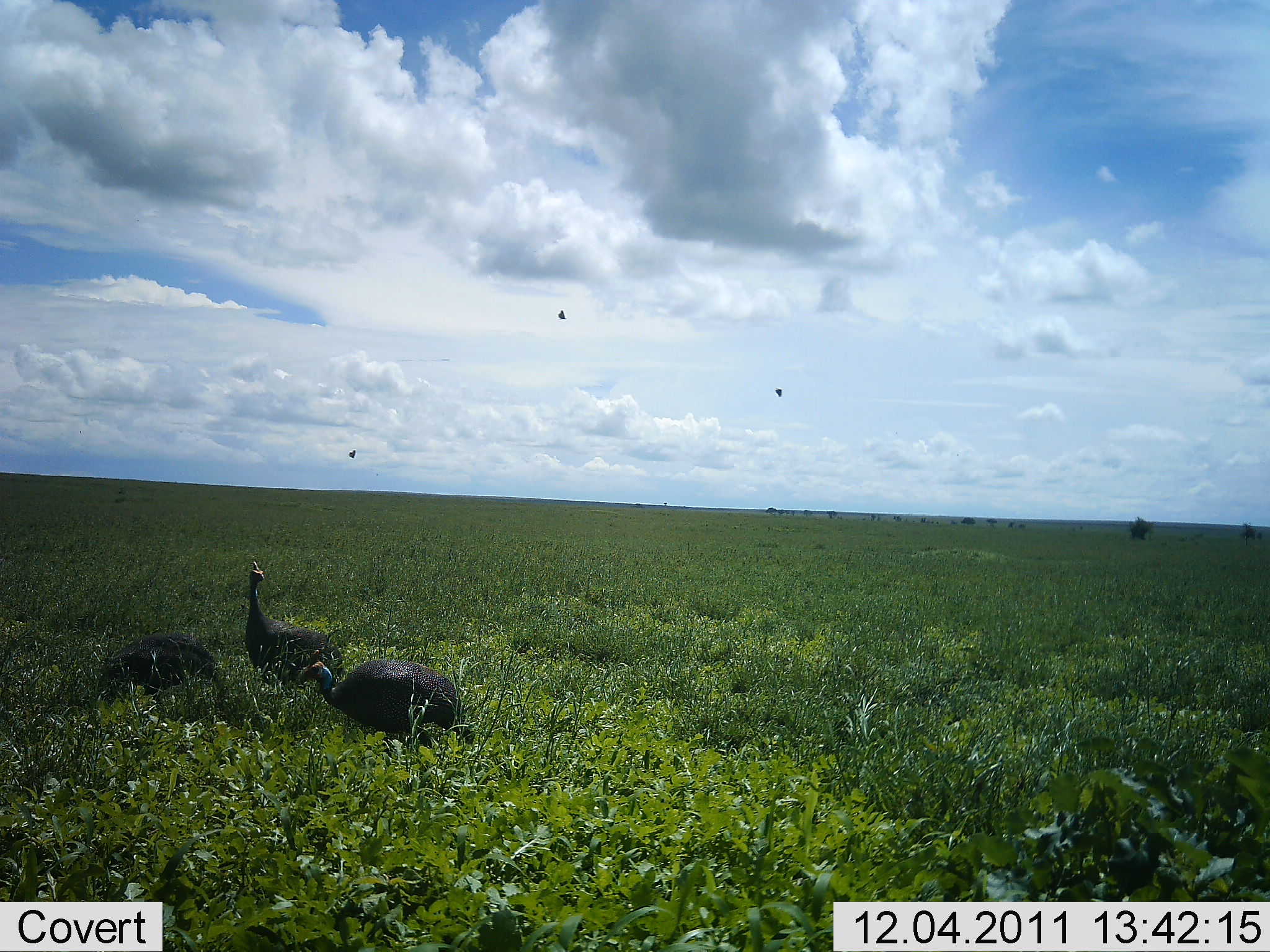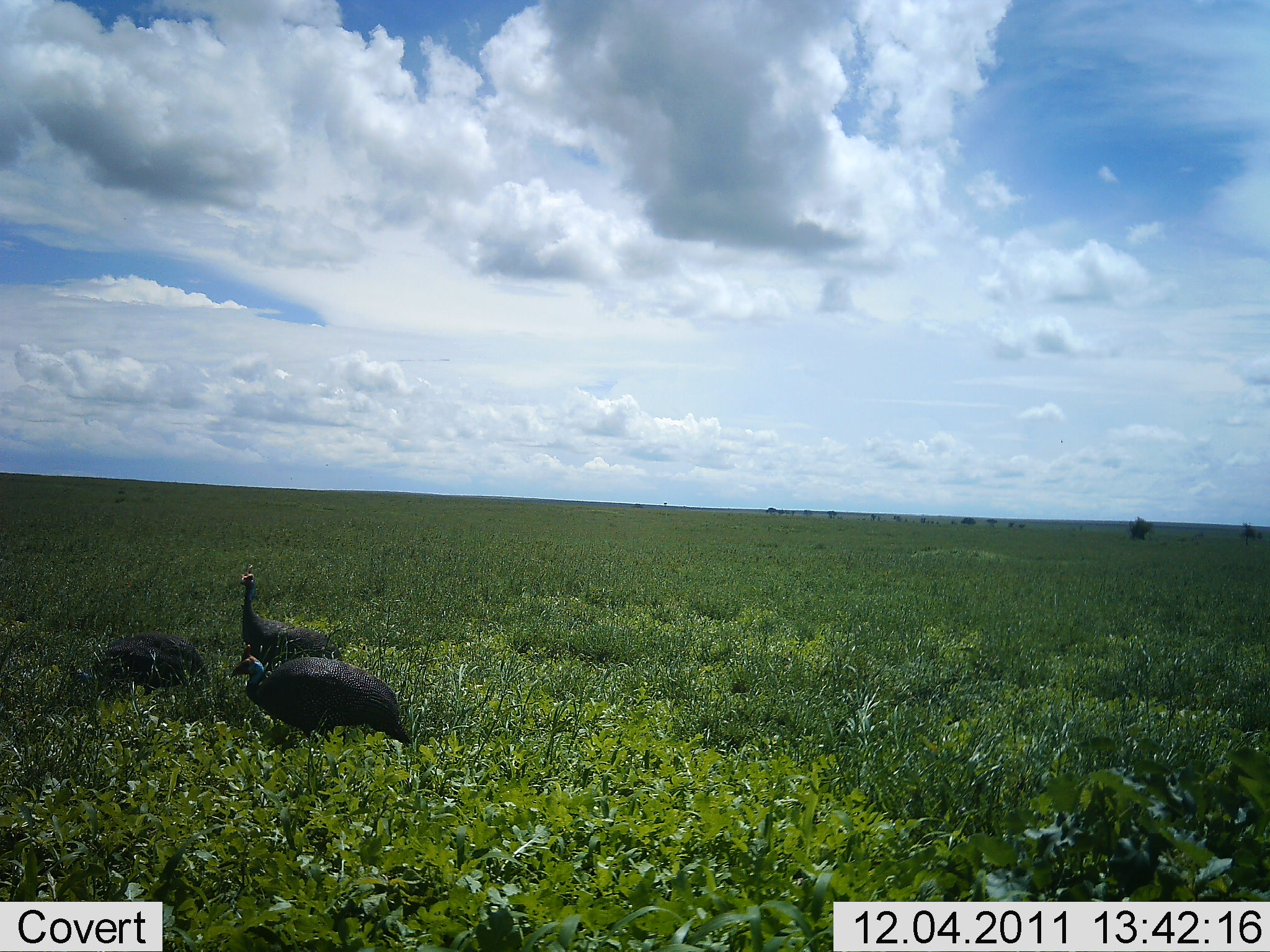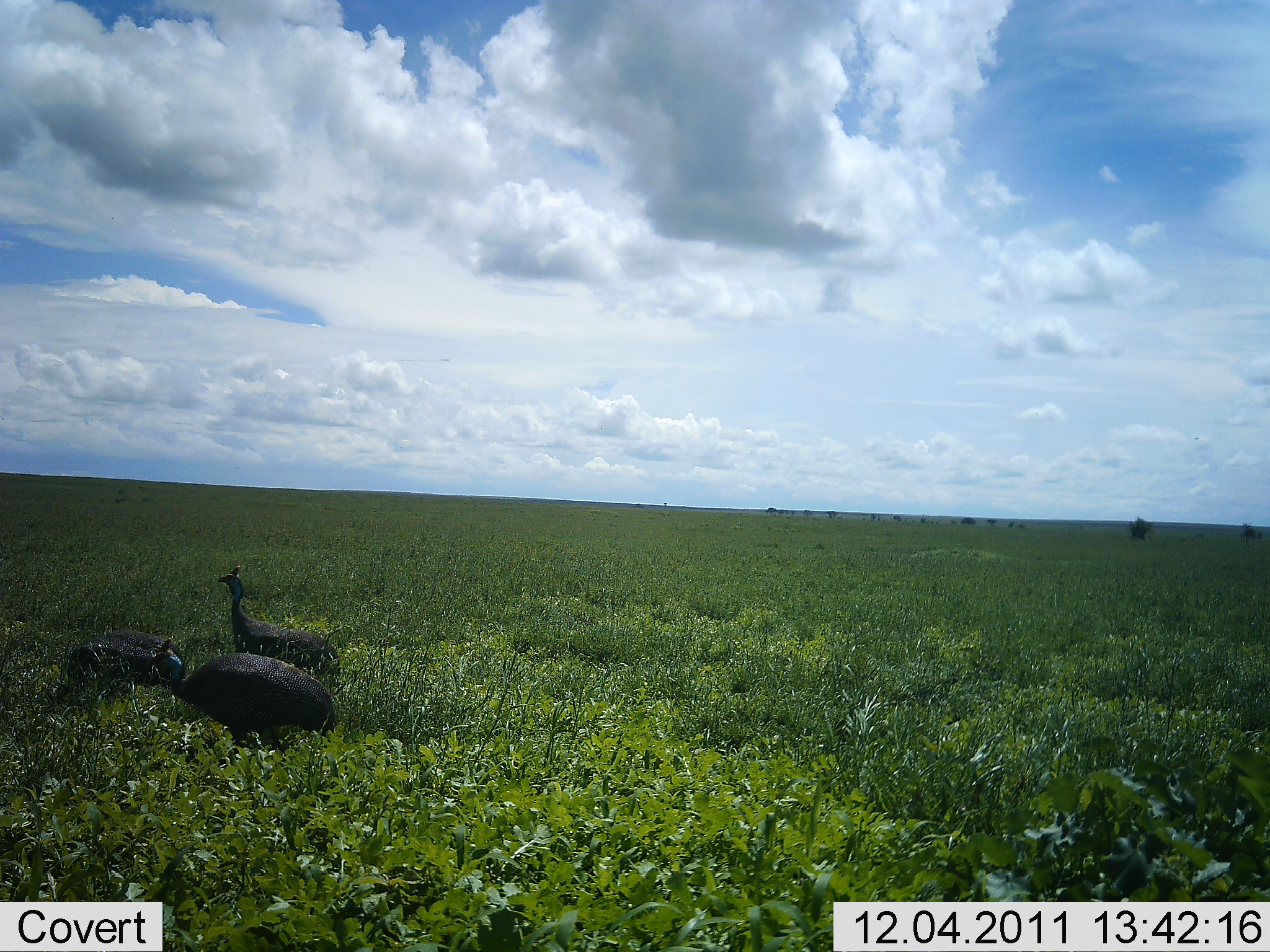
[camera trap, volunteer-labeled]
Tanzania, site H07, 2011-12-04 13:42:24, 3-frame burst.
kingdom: Animalia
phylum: Chordata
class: Aves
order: Galliformes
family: Numididae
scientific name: Numididae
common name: guinea fowl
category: guineafowl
Guineafowl (guinea fowl) (Numididae), count 3. Behavior (volunteer vote fractions): standing 23%, resting 0%, moving 46%, interacting 0%. Young present (vote fraction): 0%. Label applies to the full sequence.